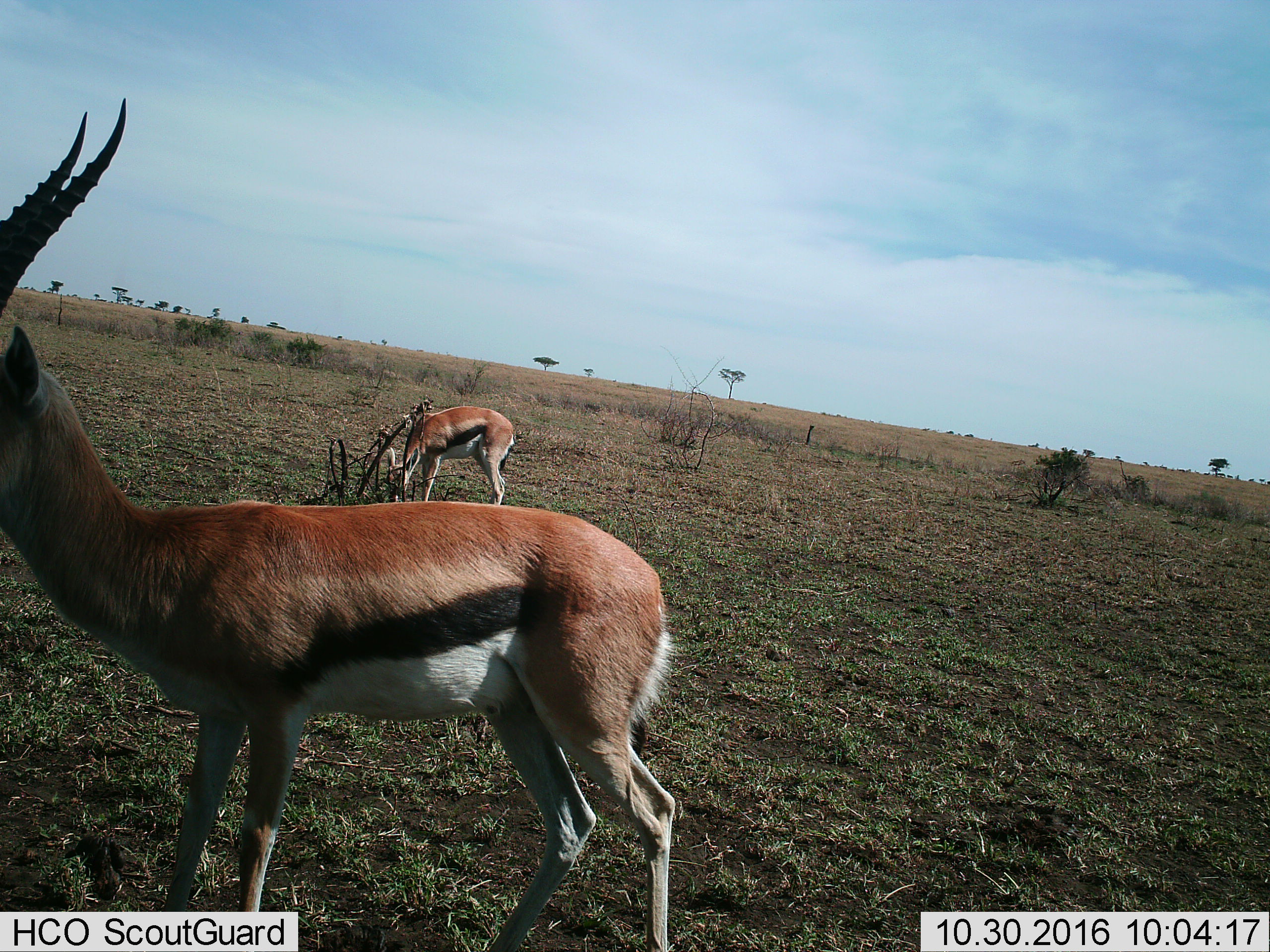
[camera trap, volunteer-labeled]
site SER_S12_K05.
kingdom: Animalia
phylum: Chordata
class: Mammalia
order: Artiodactyla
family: Bovidae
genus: Eudorcas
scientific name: Eudorcas thomsonii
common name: thomson's gazelle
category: gazellethomsons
Gazellethomsons (thomson's gazelle) (Eudorcas thomsonii), count 2. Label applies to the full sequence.